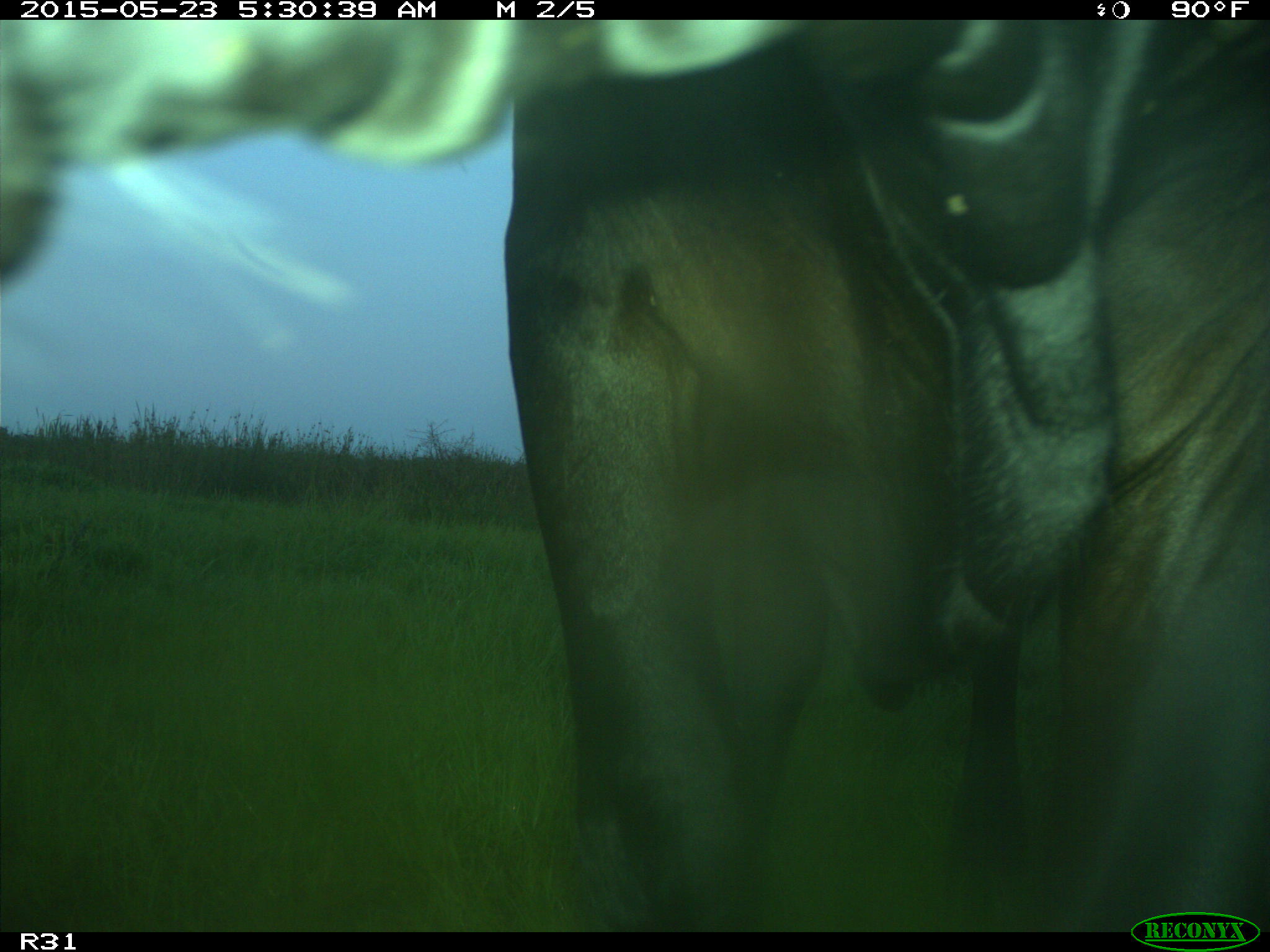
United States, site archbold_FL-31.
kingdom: Animalia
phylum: Chordata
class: Mammalia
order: Artiodactyla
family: Bovidae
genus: Bos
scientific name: Bos taurus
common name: domestic cow